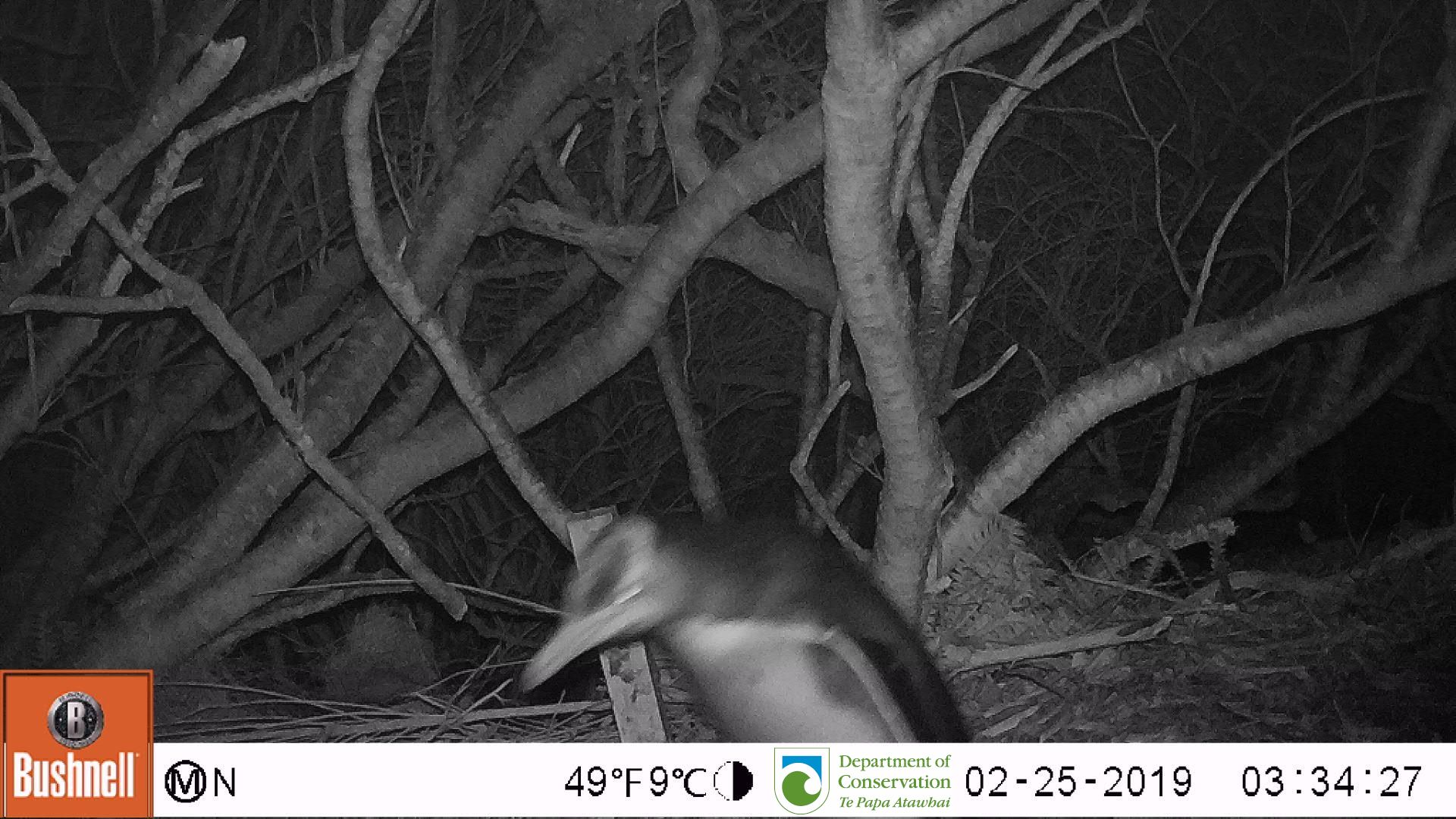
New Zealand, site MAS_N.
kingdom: Animalia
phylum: Chordata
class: Aves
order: Sphenisciformes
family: Spheniscidae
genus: Megadyptes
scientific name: Megadyptes antipodes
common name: yellow-eyed penguin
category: yellow eyed penguin